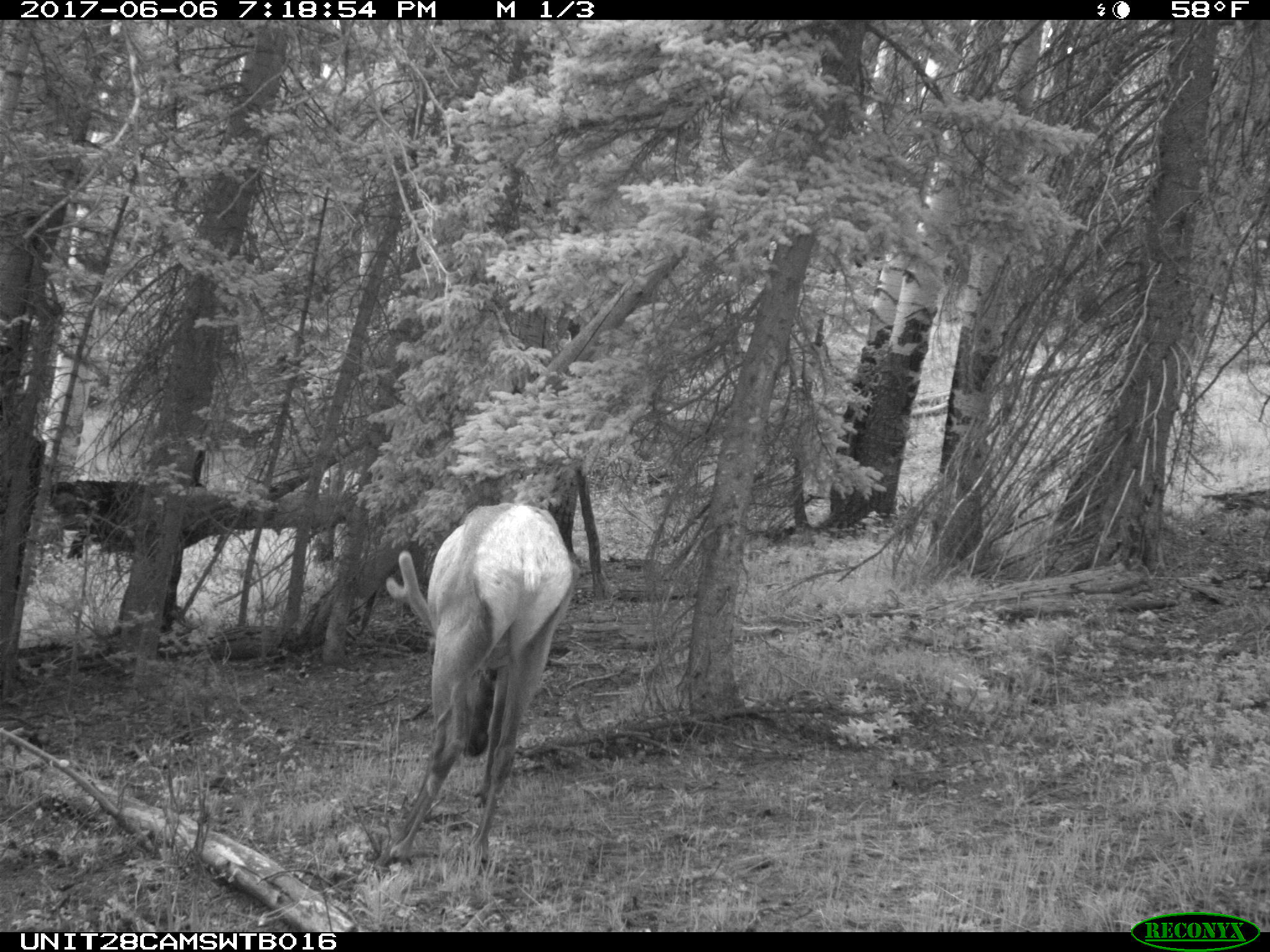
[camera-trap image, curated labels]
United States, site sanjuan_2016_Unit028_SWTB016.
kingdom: Animalia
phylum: Chordata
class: Mammalia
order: Artiodactyla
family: Cervidae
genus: Cervus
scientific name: Cervus elaphus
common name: red deer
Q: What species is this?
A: Cervus elaphus (red deer).